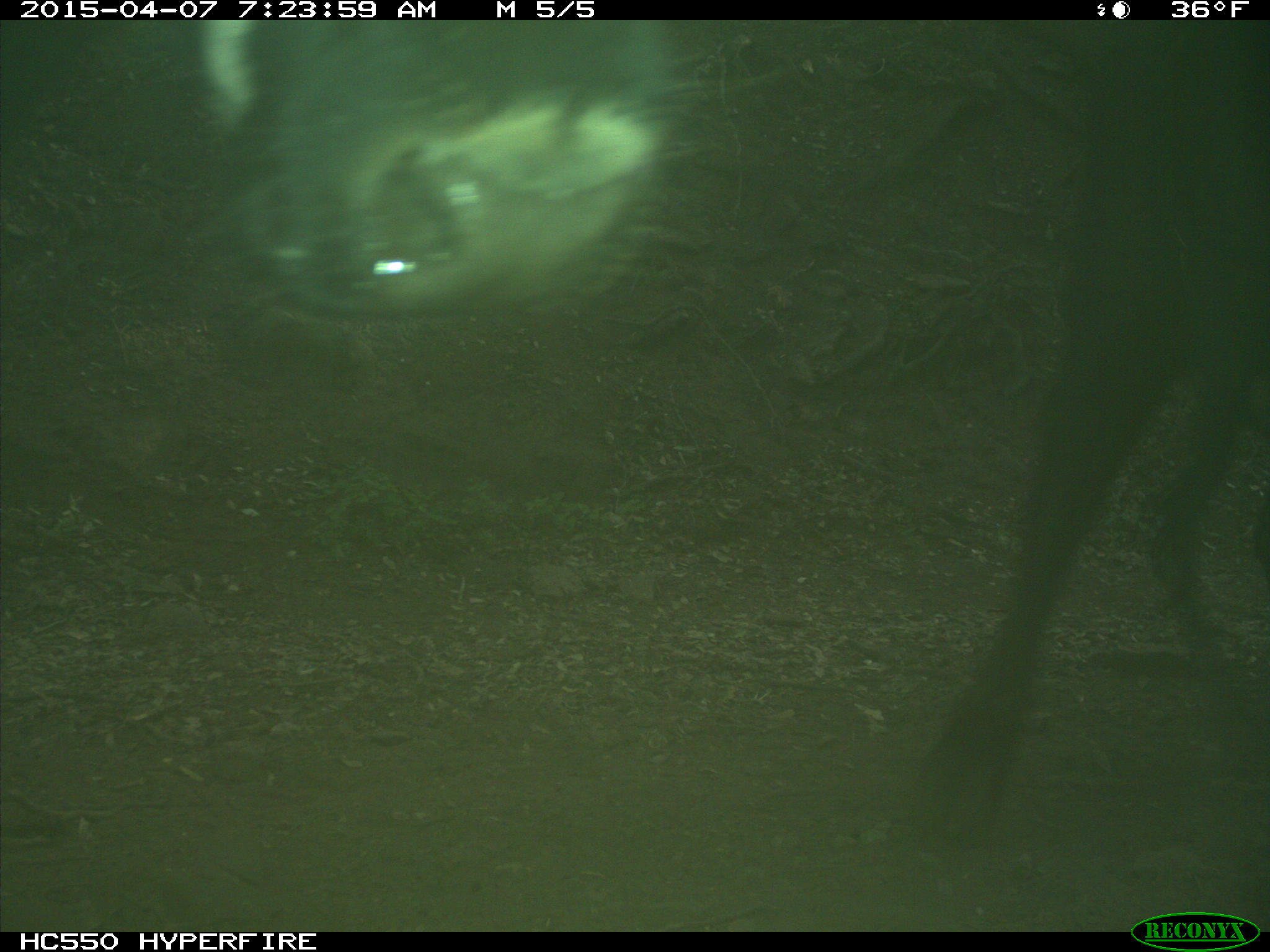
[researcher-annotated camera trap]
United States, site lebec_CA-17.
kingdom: Animalia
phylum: Chordata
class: Mammalia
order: Artiodactyla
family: Bovidae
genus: Bos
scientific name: Bos taurus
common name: domestic cow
Bos taurus (domestic cow).